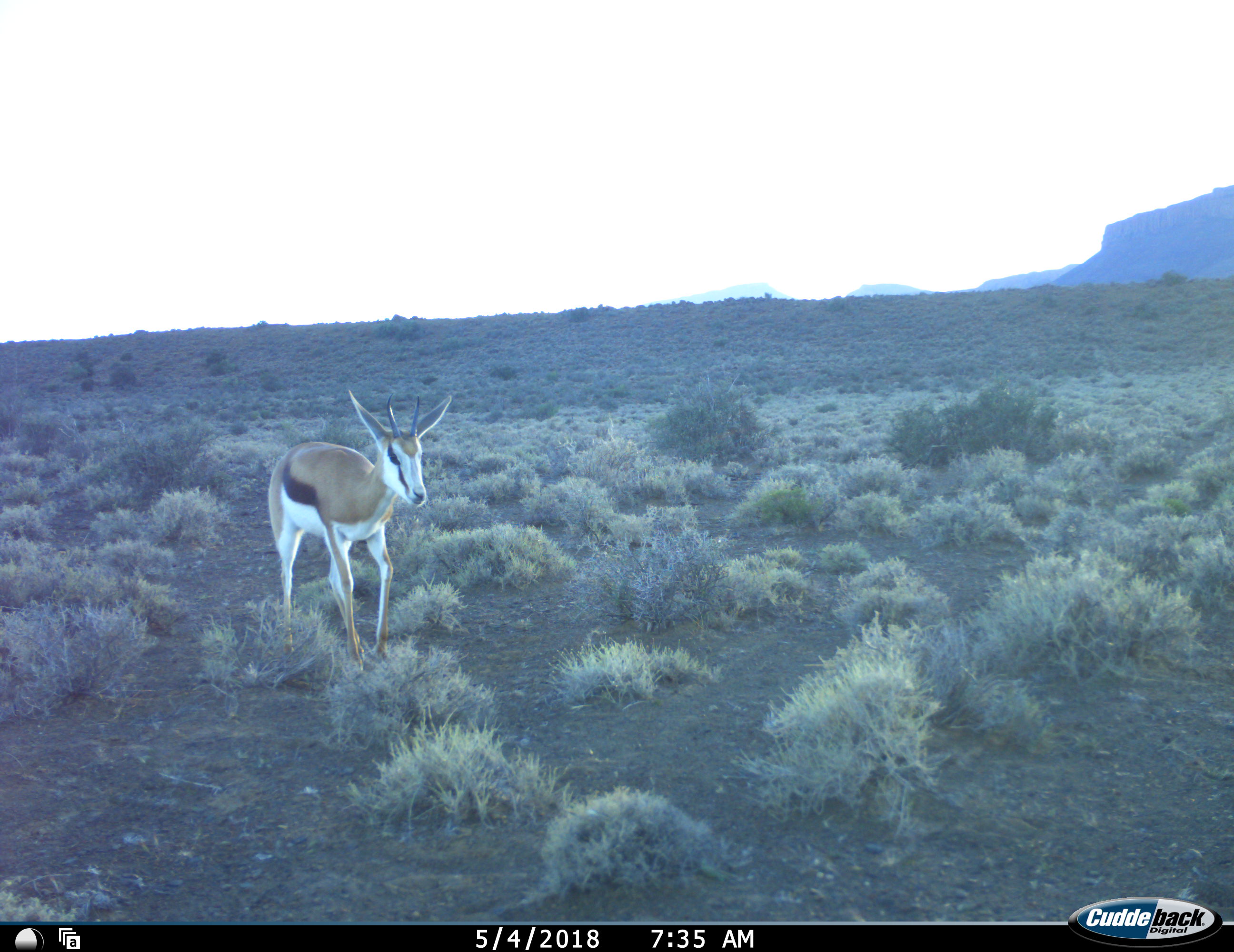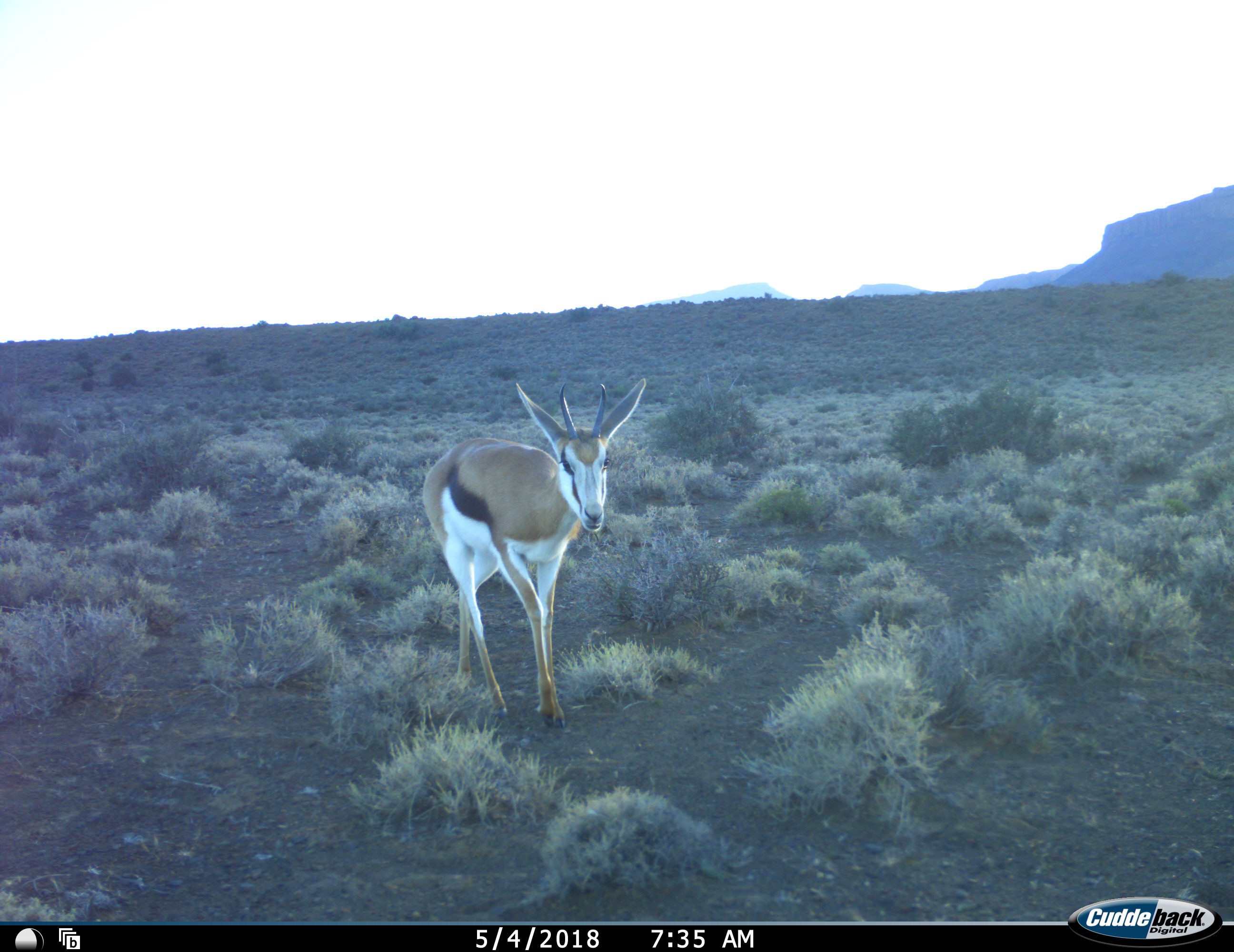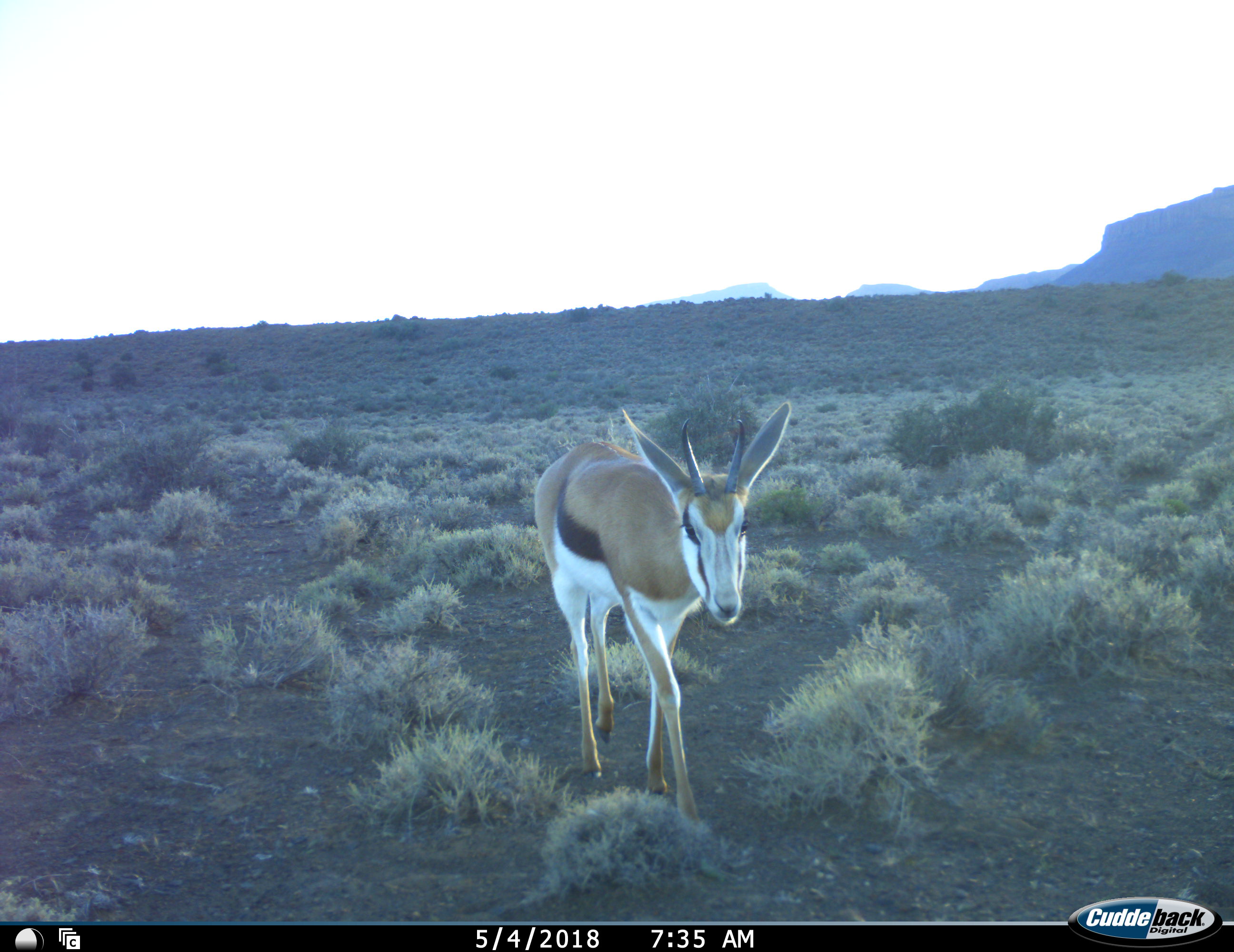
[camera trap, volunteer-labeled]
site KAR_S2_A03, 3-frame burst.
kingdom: Animalia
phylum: Chordata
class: Mammalia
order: Artiodactyla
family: Bovidae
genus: Antidorcas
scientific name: Antidorcas marsupialis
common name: springbok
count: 1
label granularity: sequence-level